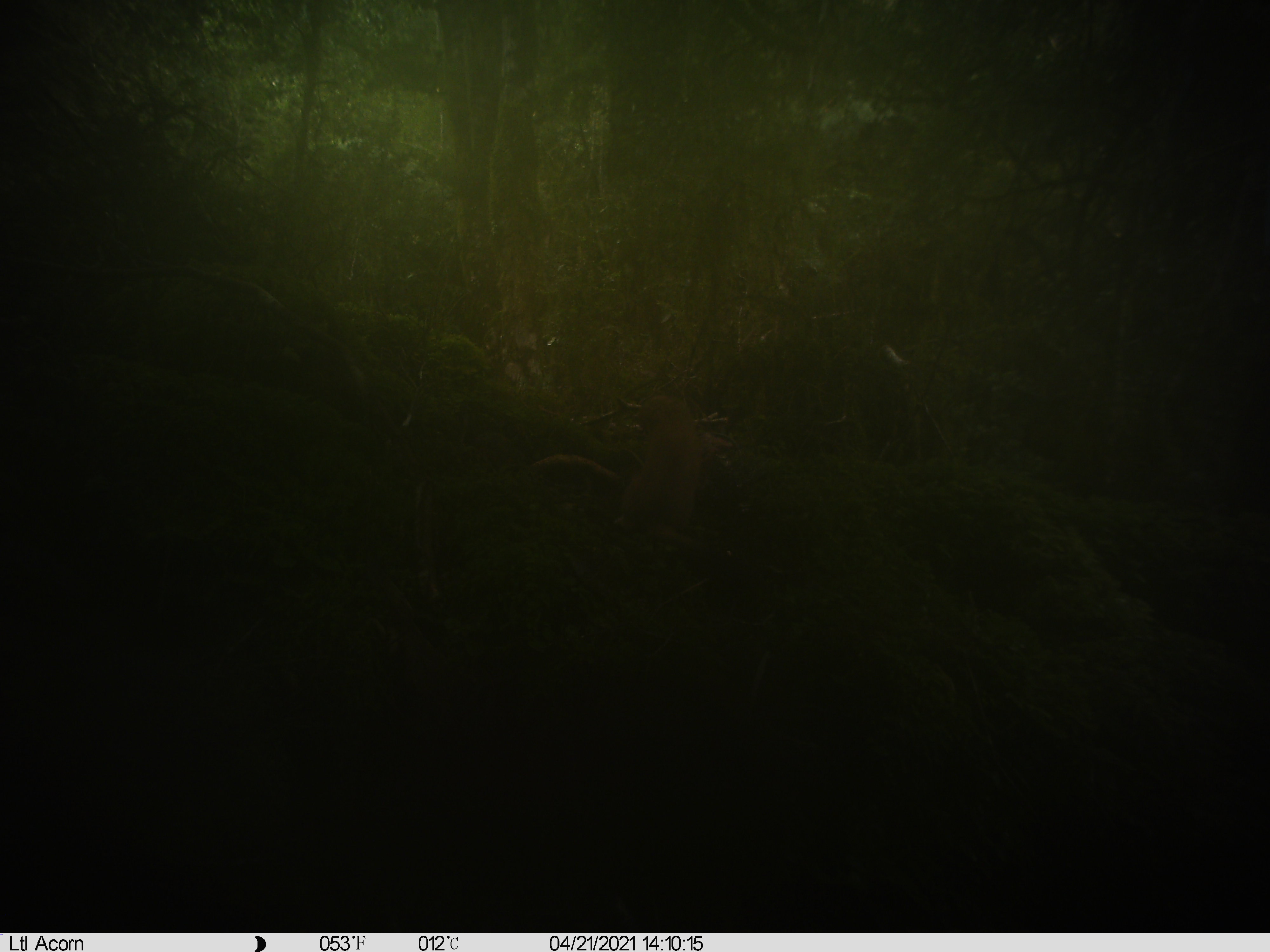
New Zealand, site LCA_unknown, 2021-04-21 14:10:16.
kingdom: Animalia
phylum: Chordata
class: Mammalia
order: Carnivora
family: Mustelidae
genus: Mustela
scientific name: Mustela erminea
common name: stoat